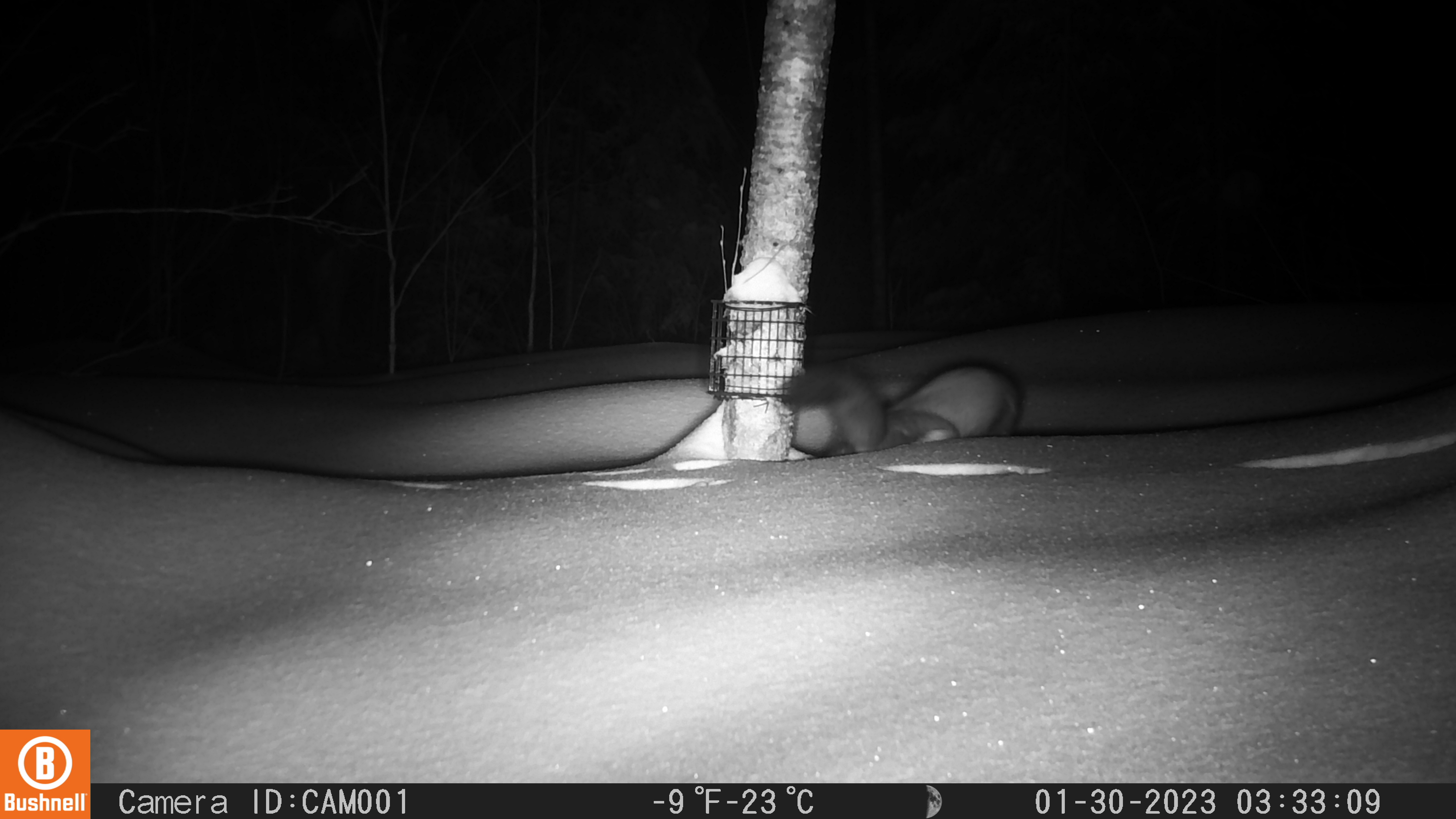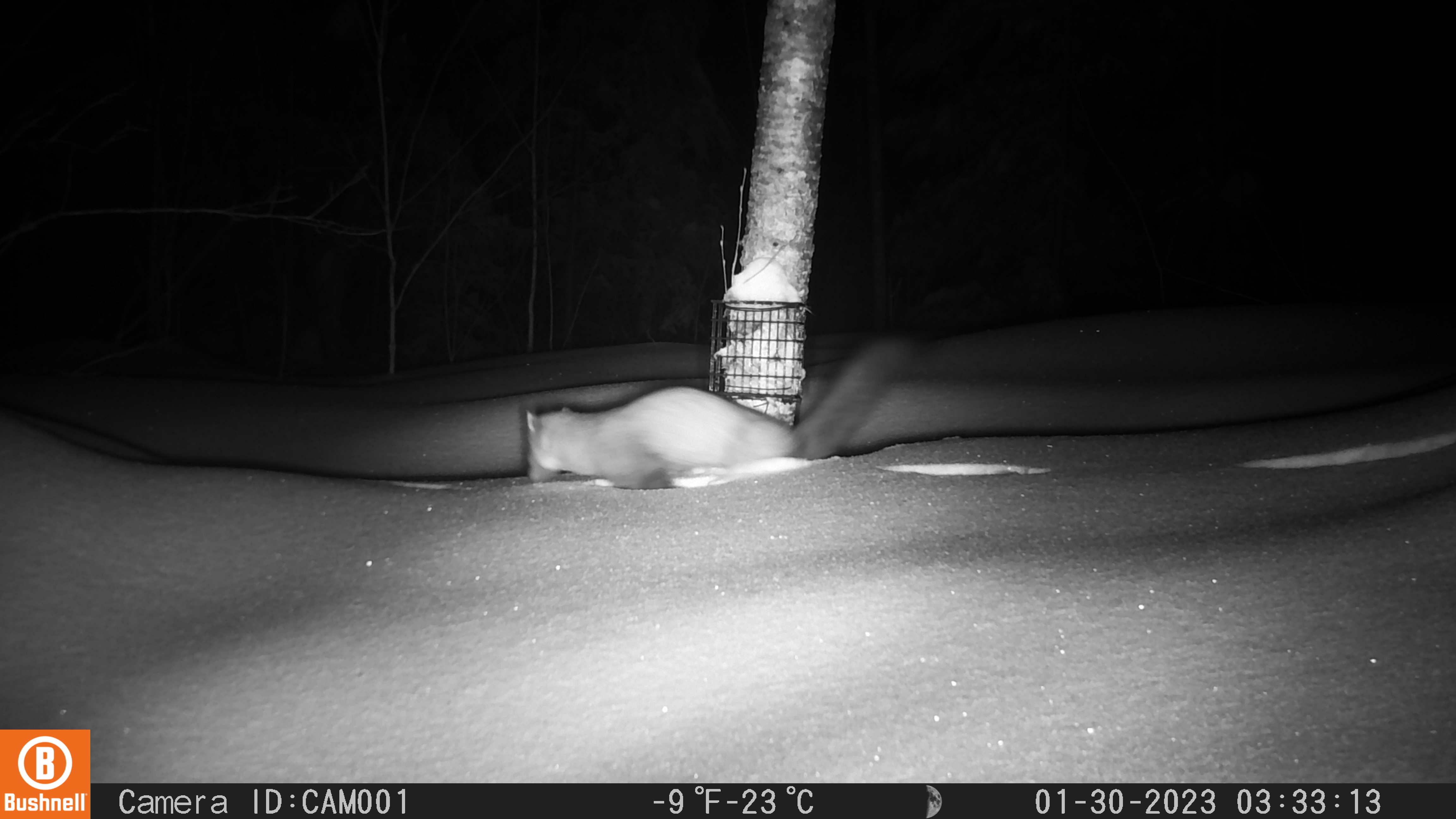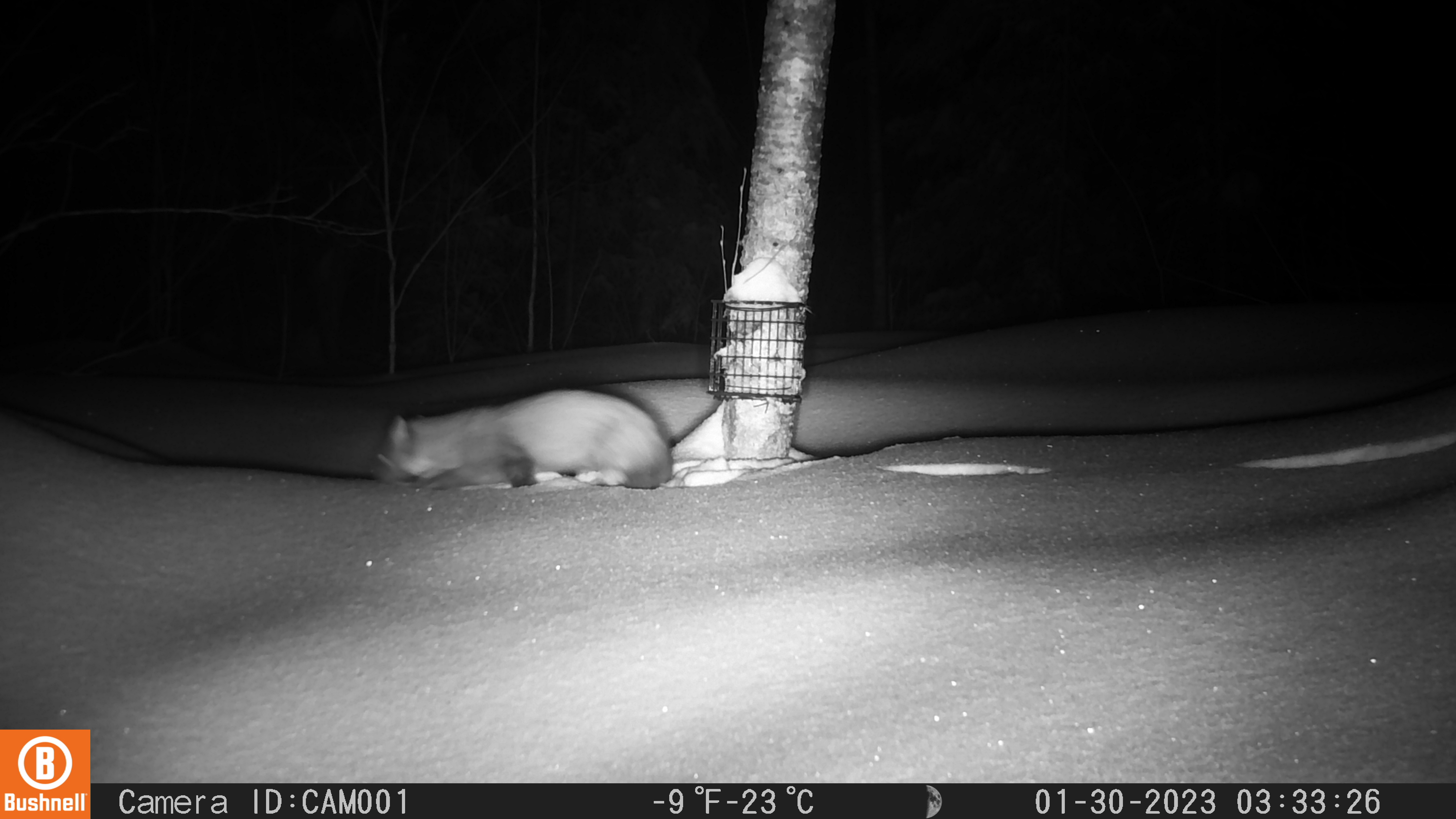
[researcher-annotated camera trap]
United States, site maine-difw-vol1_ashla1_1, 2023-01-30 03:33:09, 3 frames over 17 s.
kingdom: Animalia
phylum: Chordata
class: Mammalia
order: Carnivora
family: Mustelidae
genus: Martes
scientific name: Martes americana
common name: american marten